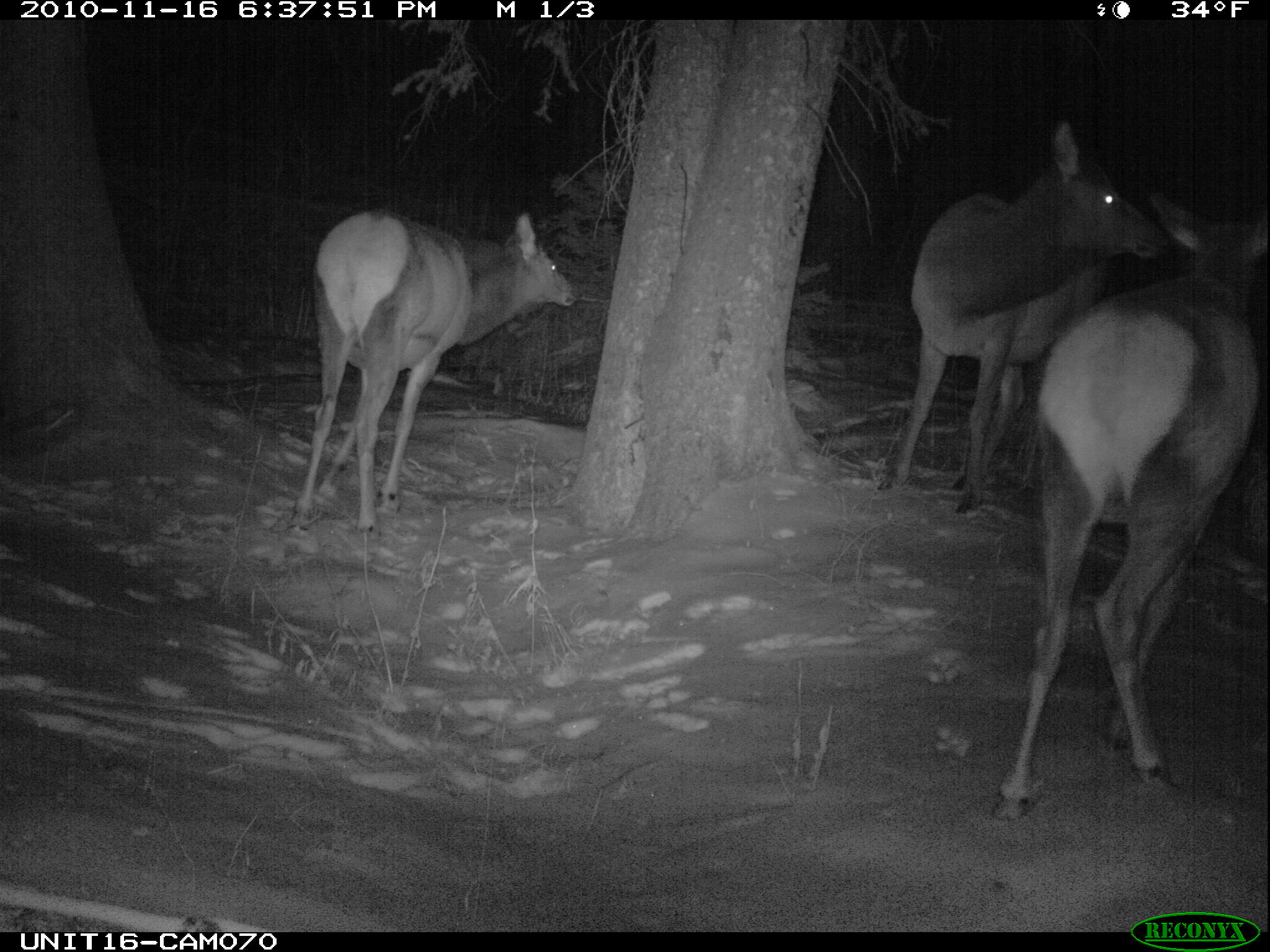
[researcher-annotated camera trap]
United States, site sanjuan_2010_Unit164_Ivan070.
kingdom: Animalia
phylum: Chordata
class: Mammalia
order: Artiodactyla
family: Cervidae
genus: Cervus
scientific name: Cervus elaphus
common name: red deer